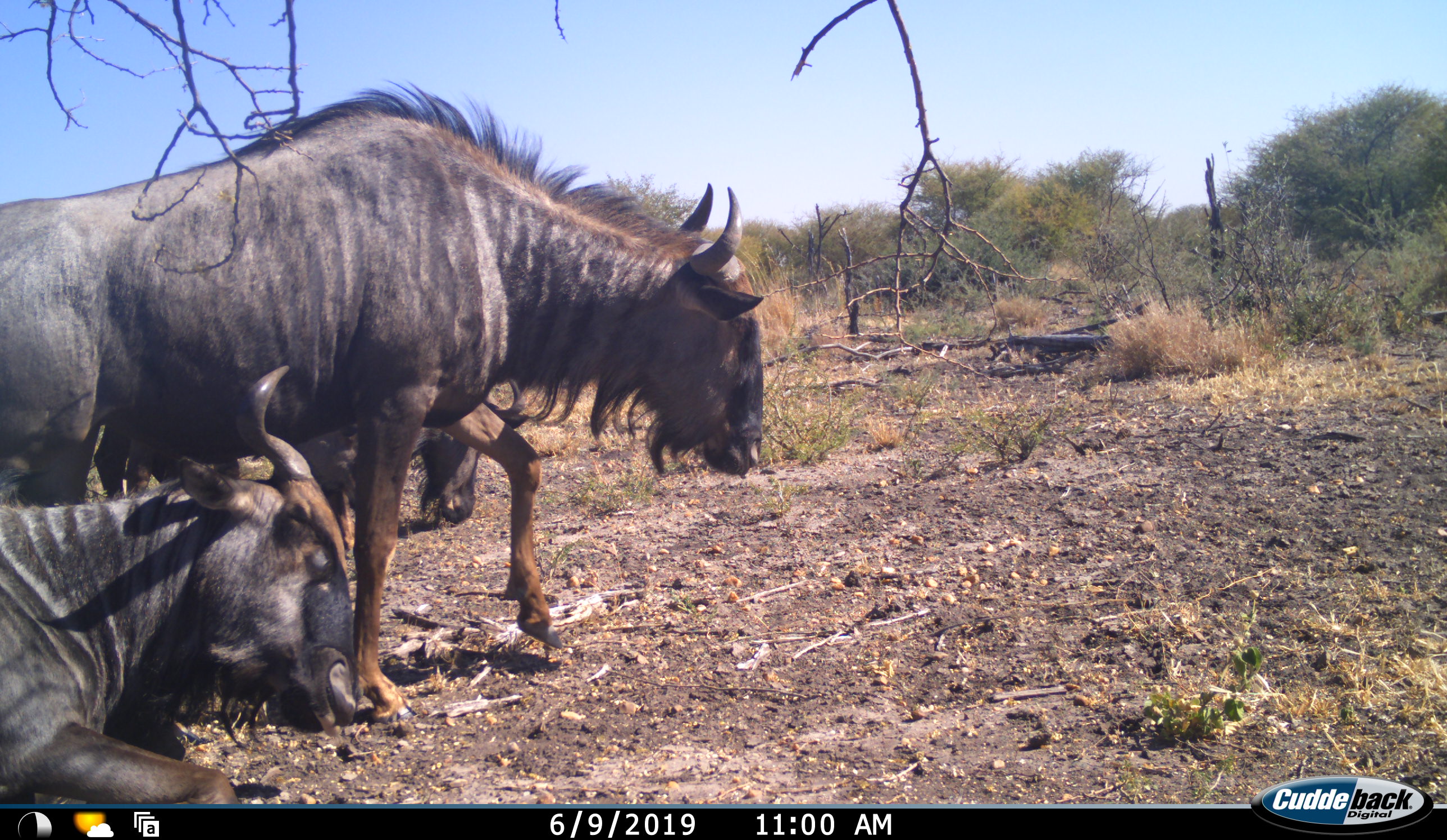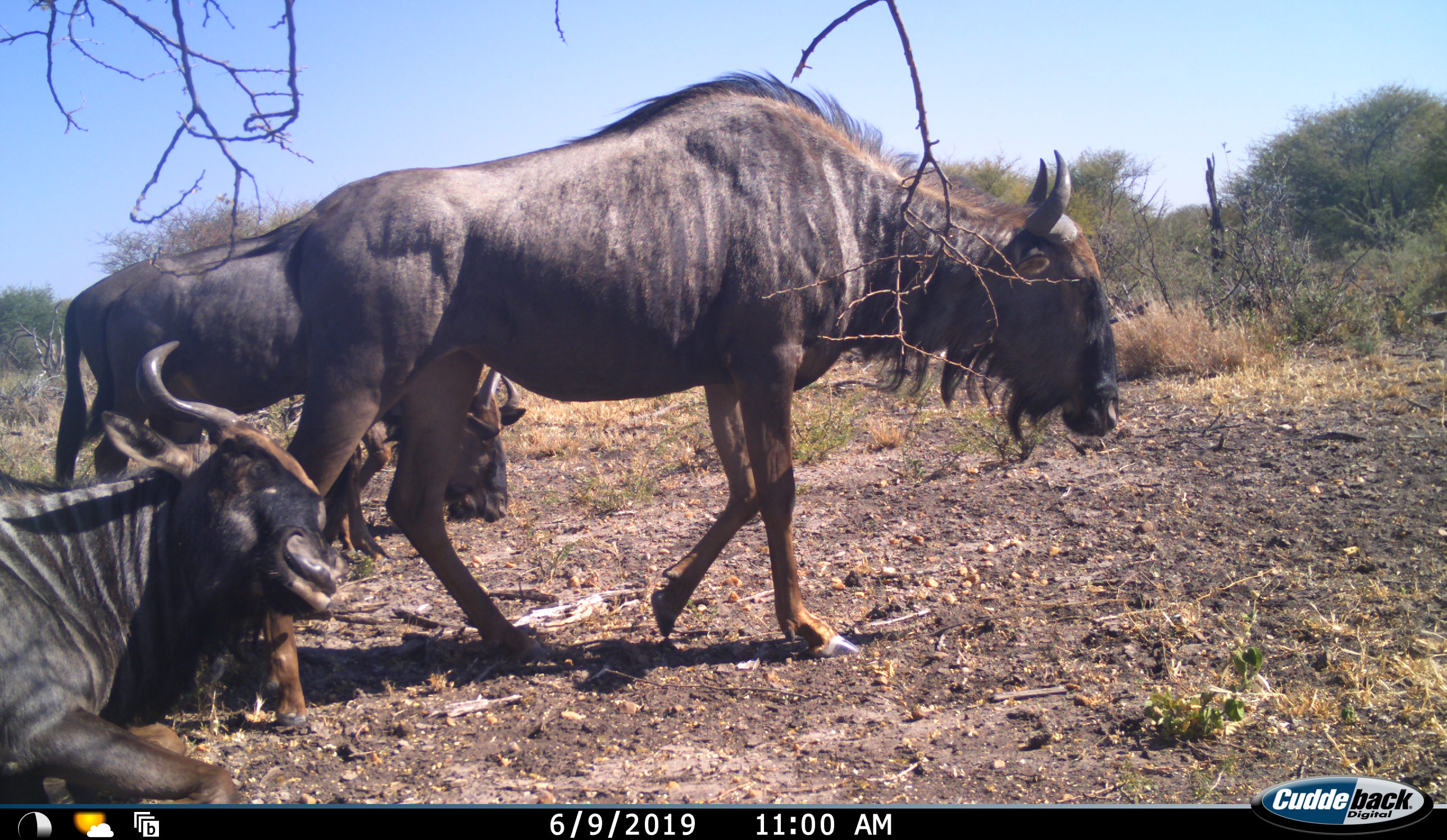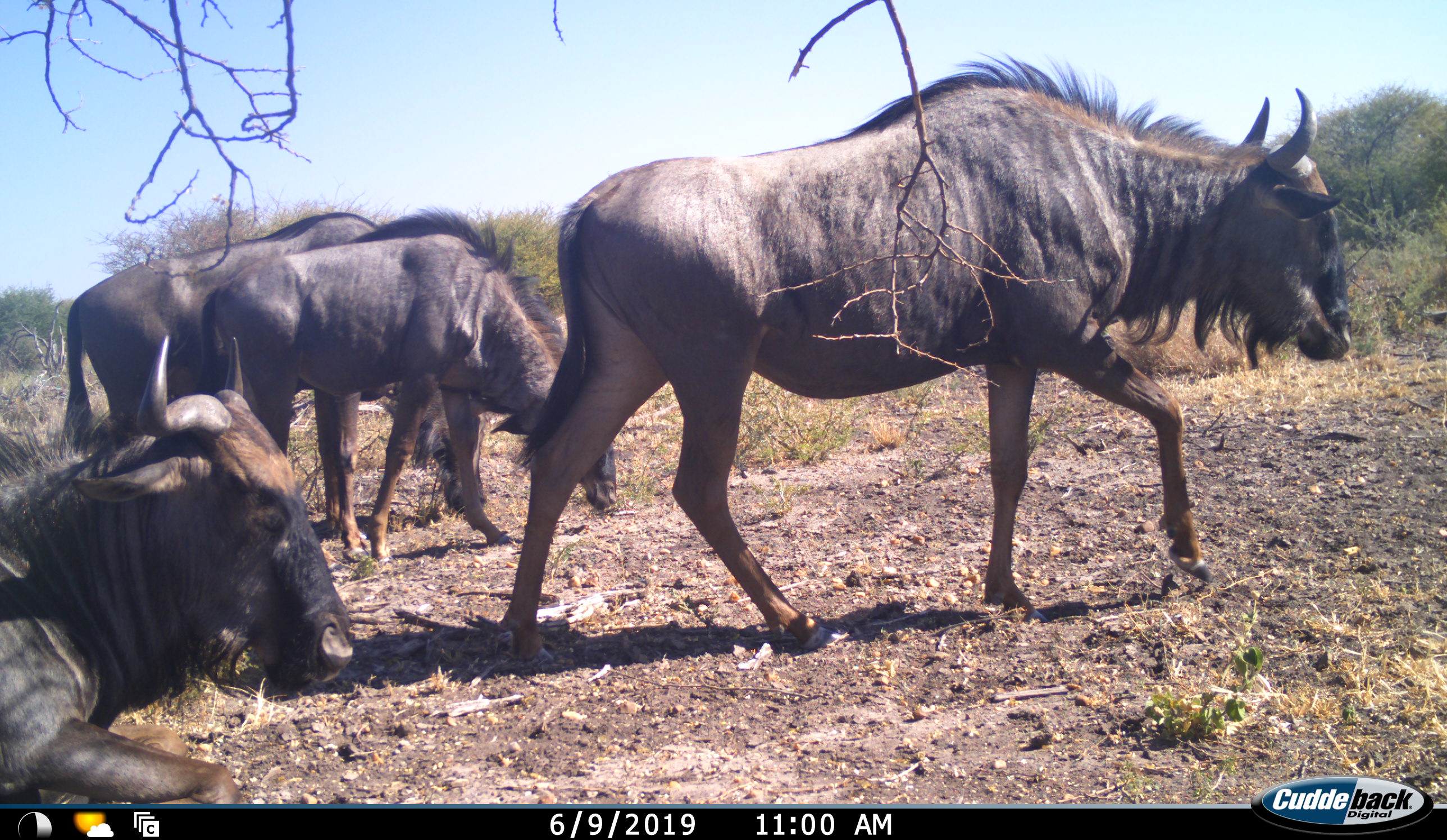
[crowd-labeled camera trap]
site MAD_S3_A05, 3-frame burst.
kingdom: Animalia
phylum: Chordata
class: Mammalia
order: Artiodactyla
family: Bovidae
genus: Connochaetes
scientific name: Connochaetes taurinus taurinus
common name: blue wildebeest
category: wildebeestblue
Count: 4.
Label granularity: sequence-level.